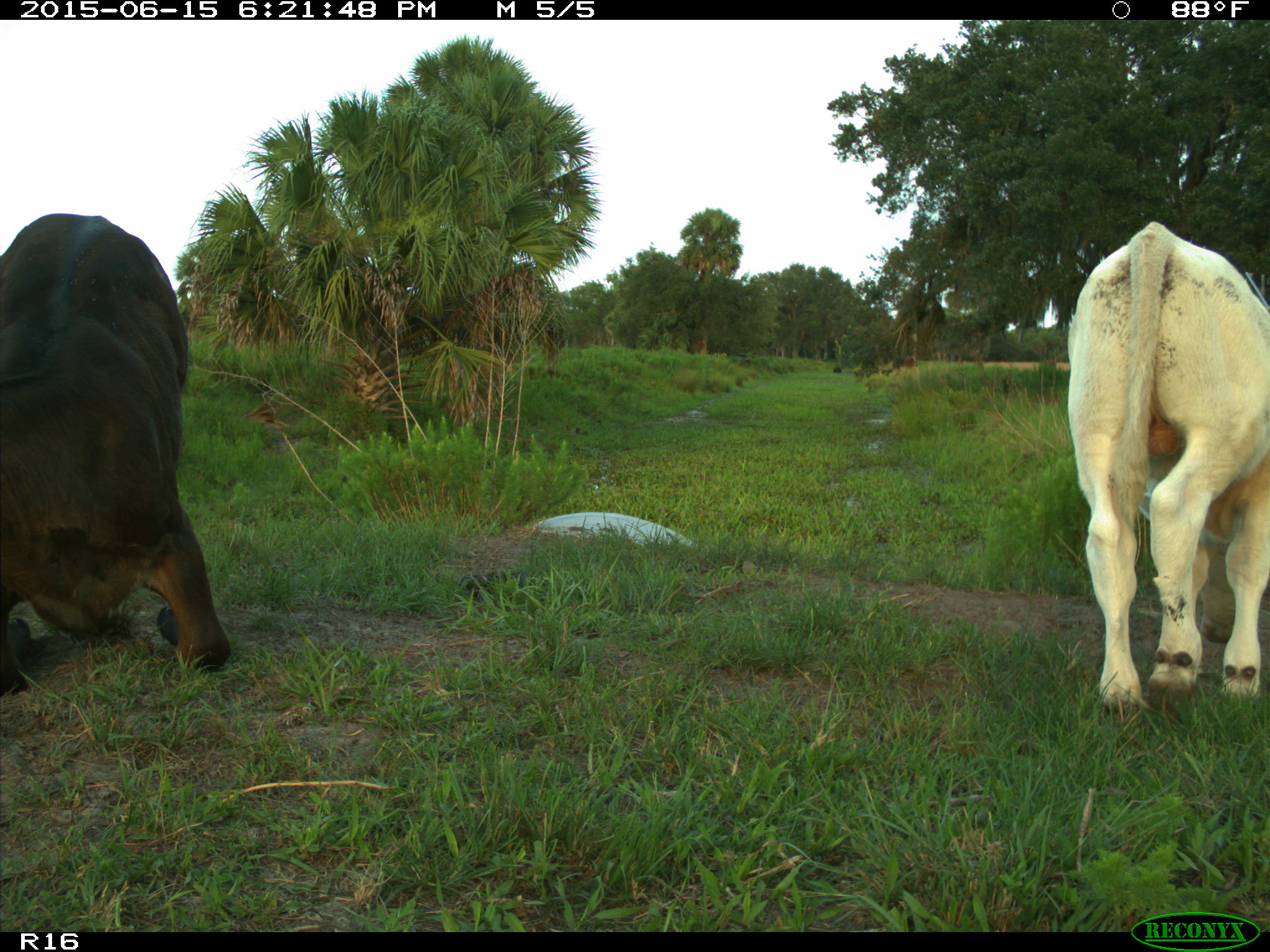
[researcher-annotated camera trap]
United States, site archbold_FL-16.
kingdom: Animalia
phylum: Chordata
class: Mammalia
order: Artiodactyla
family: Bovidae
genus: Bos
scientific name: Bos taurus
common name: domestic cow